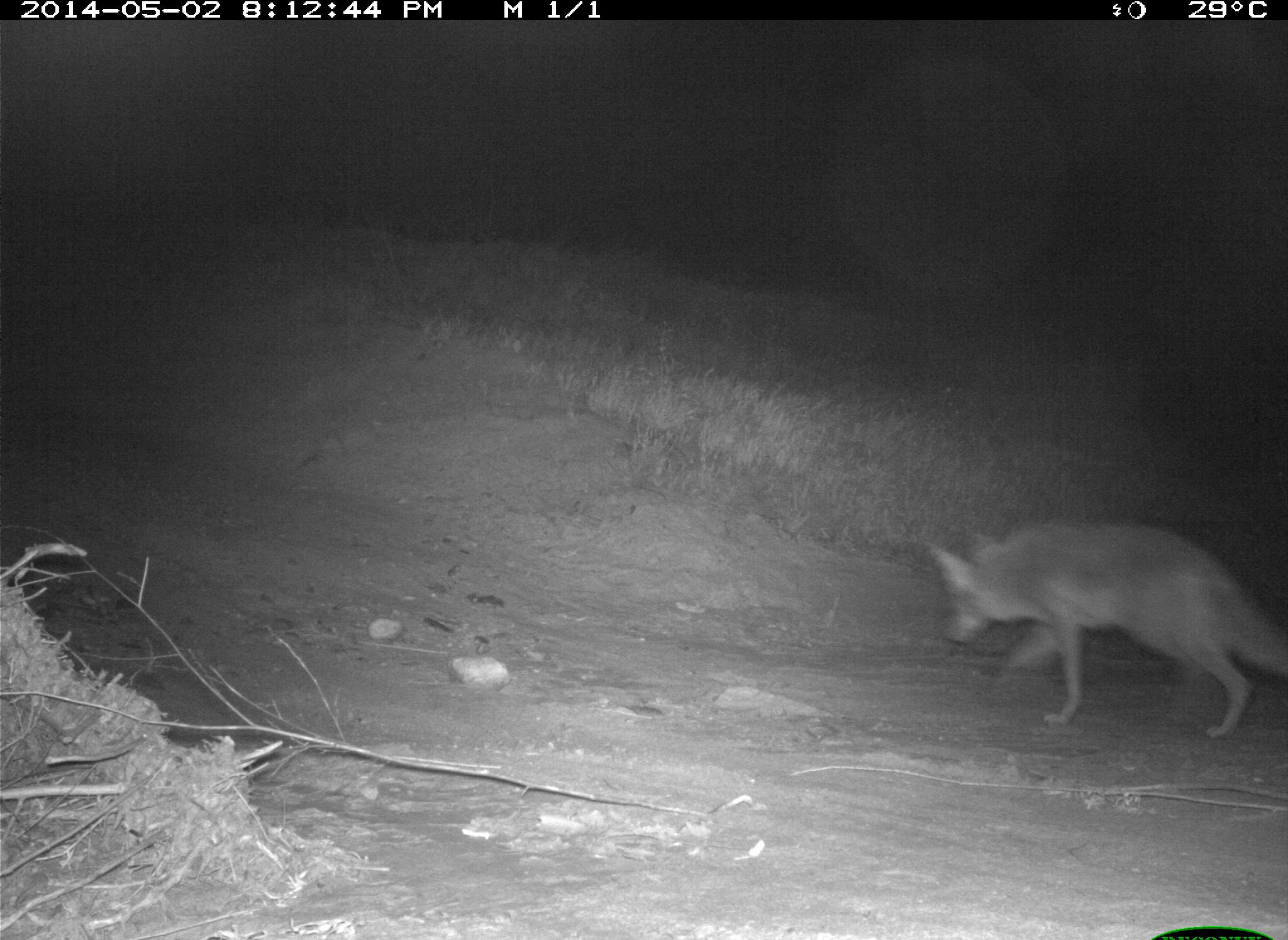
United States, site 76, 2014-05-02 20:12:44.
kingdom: Animalia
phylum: Chordata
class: Mammalia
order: Carnivora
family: Canidae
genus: Canis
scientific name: Canis latrans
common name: coyote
Coyote (Canis latrans).